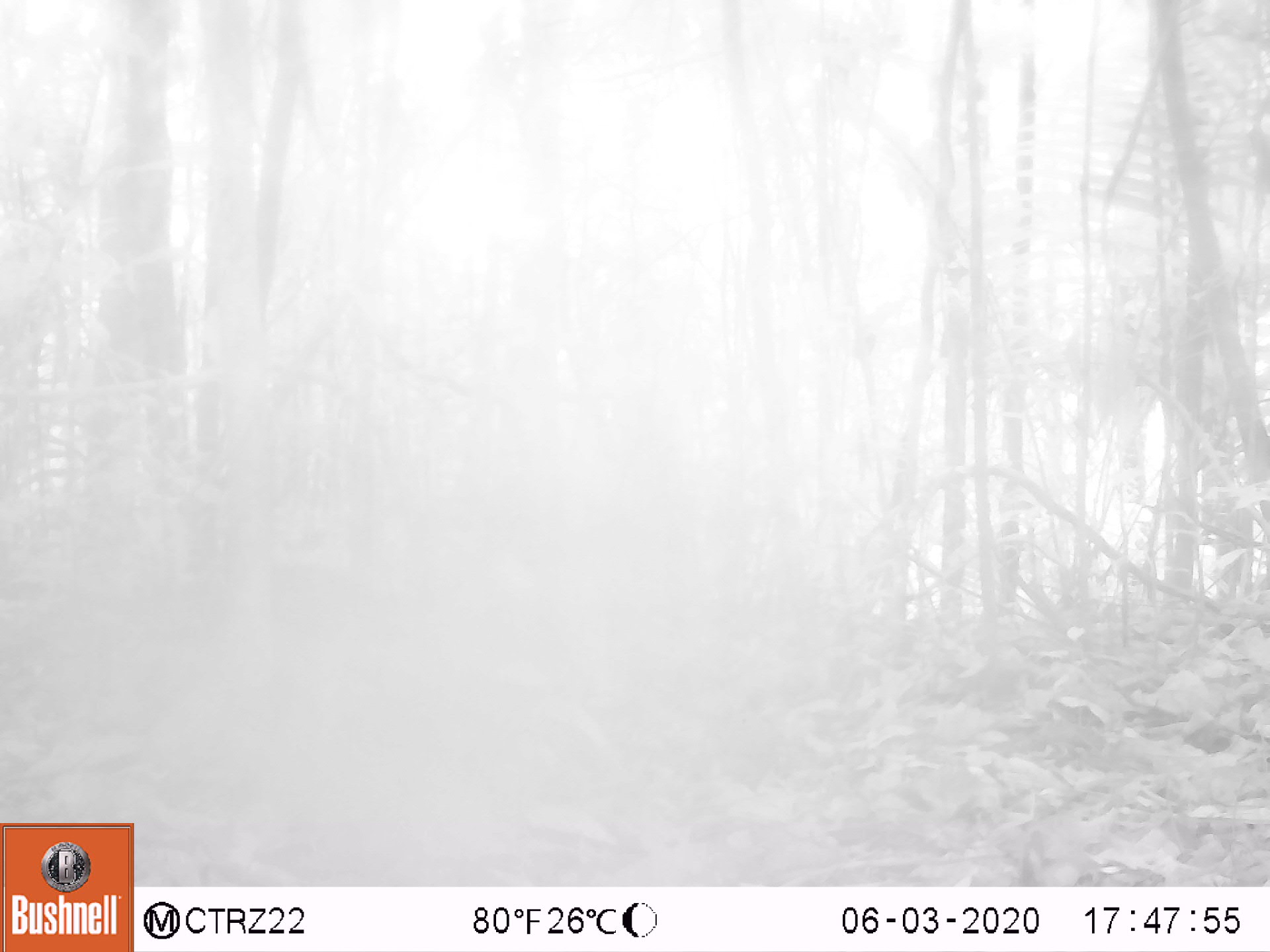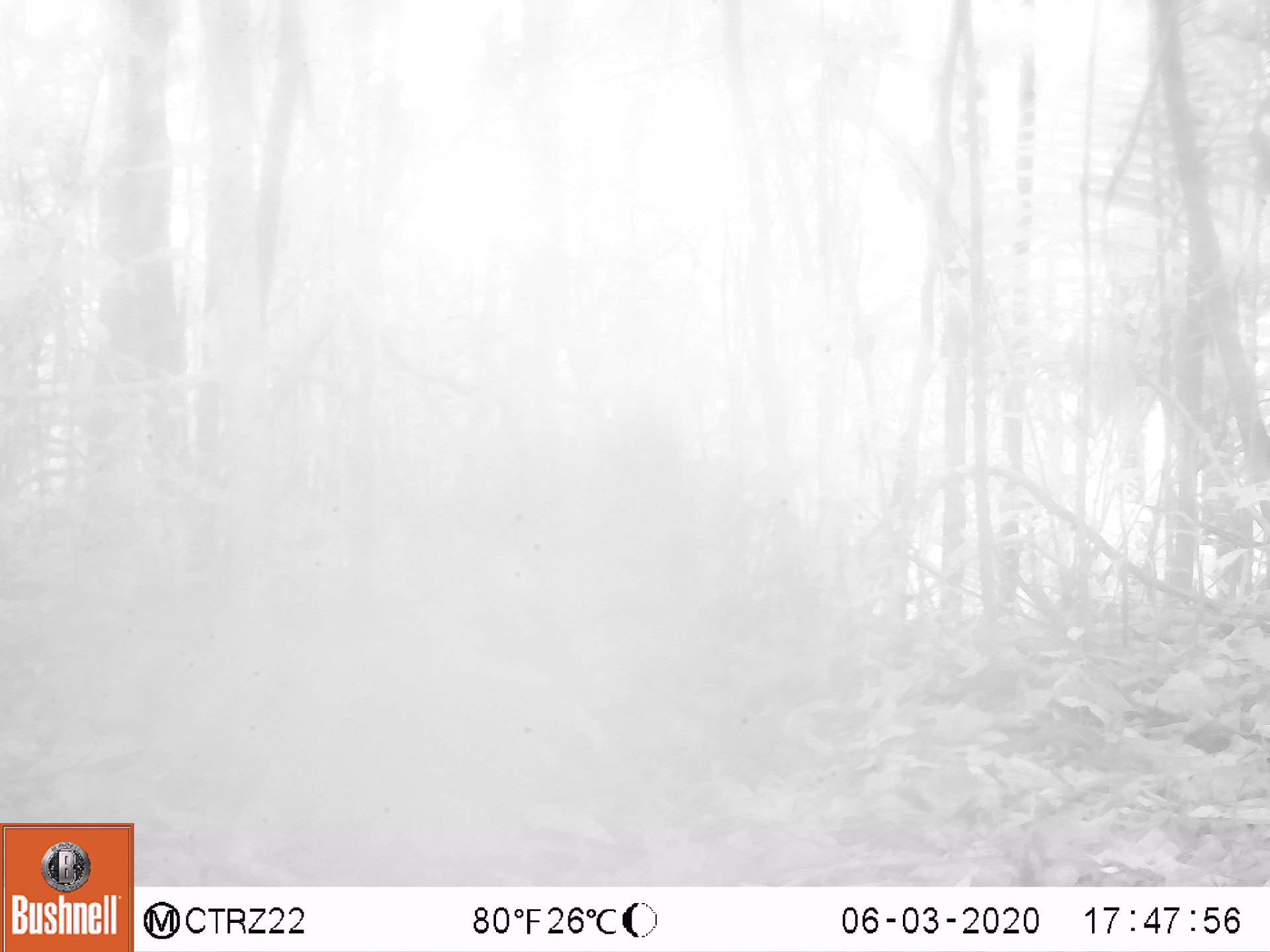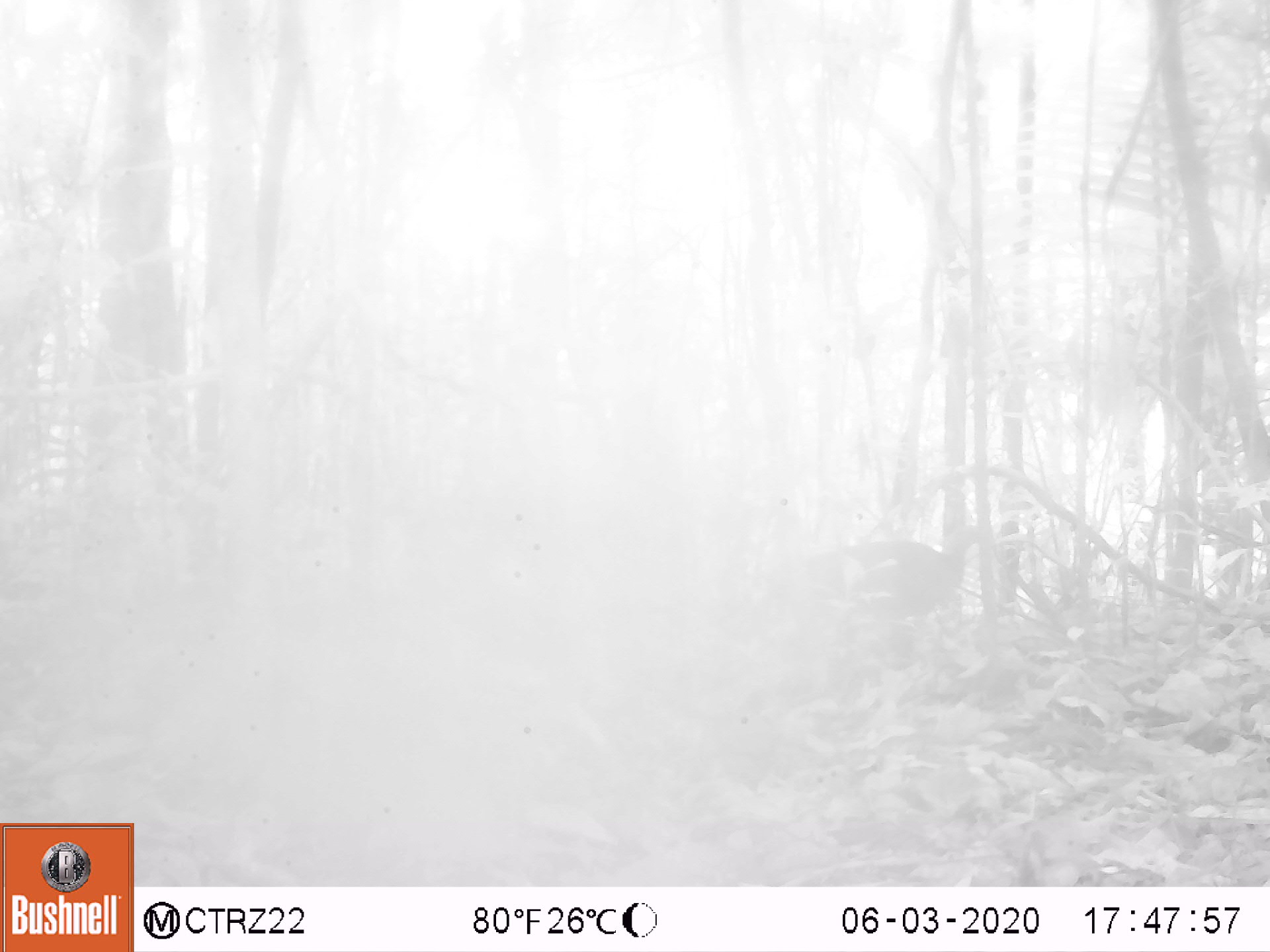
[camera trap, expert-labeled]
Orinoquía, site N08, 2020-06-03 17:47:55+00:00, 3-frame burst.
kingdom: Animalia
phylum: Chordata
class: Aves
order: Galliformes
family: Cracidae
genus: Penelope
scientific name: Penelope jacquacu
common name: spix's guan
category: spixs guan